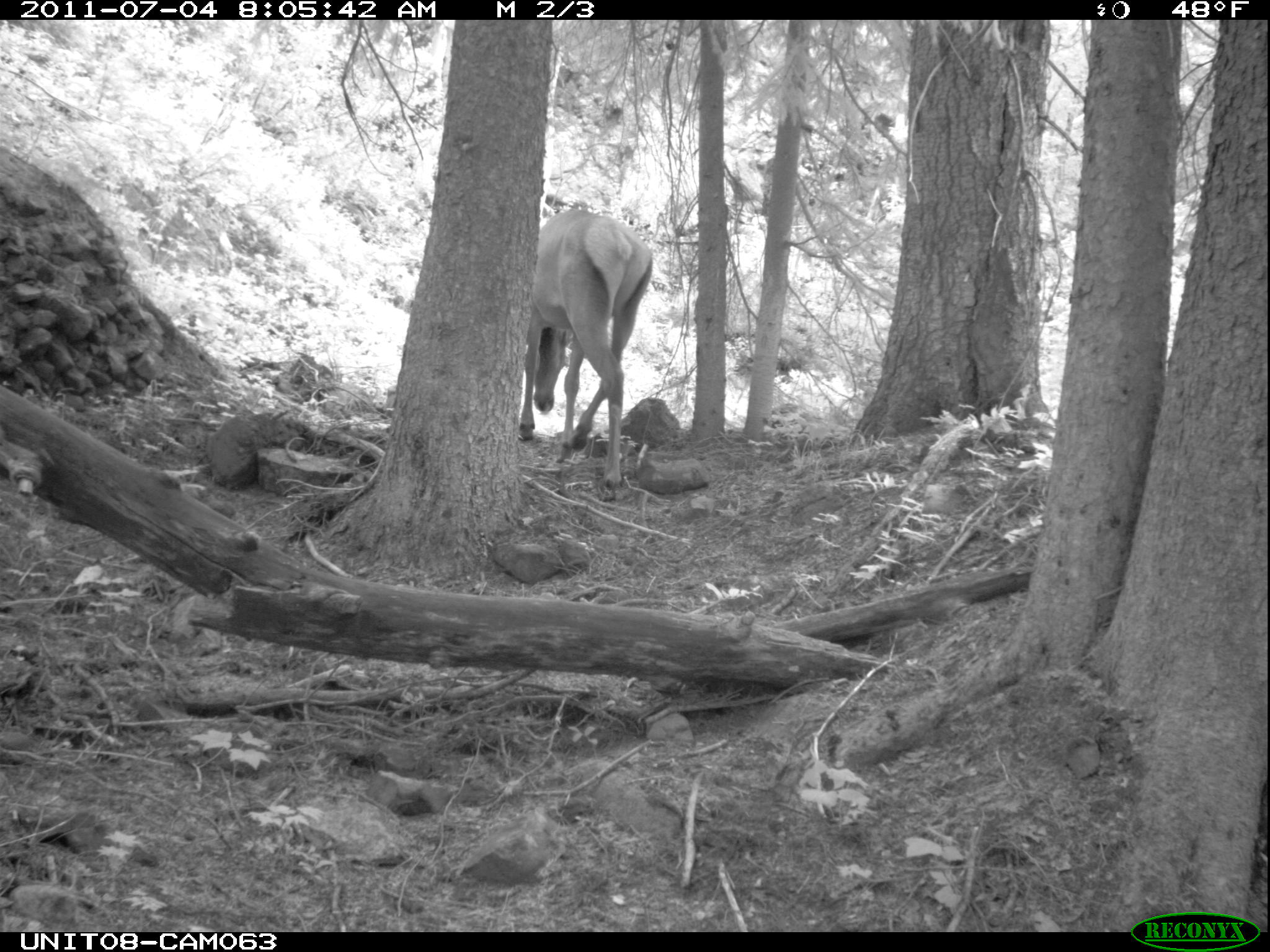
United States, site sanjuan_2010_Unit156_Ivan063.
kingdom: Animalia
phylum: Chordata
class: Mammalia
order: Artiodactyla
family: Cervidae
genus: Cervus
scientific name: Cervus elaphus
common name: red deer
Cervus elaphus (red deer).